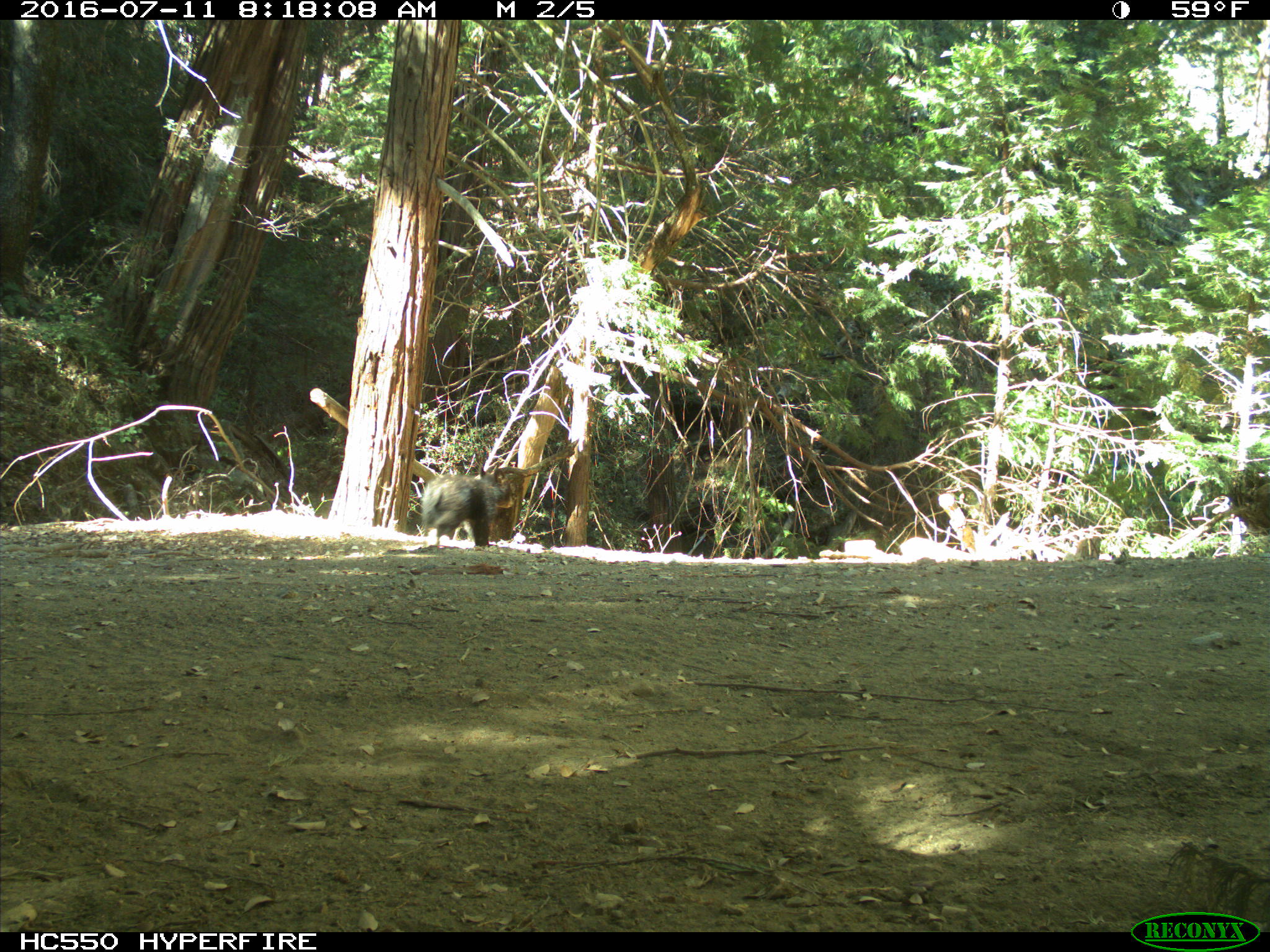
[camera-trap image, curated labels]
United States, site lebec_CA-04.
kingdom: Animalia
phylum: Chordata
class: Mammalia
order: Carnivora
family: Ursidae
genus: Ursus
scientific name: Ursus americanus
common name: american black bear